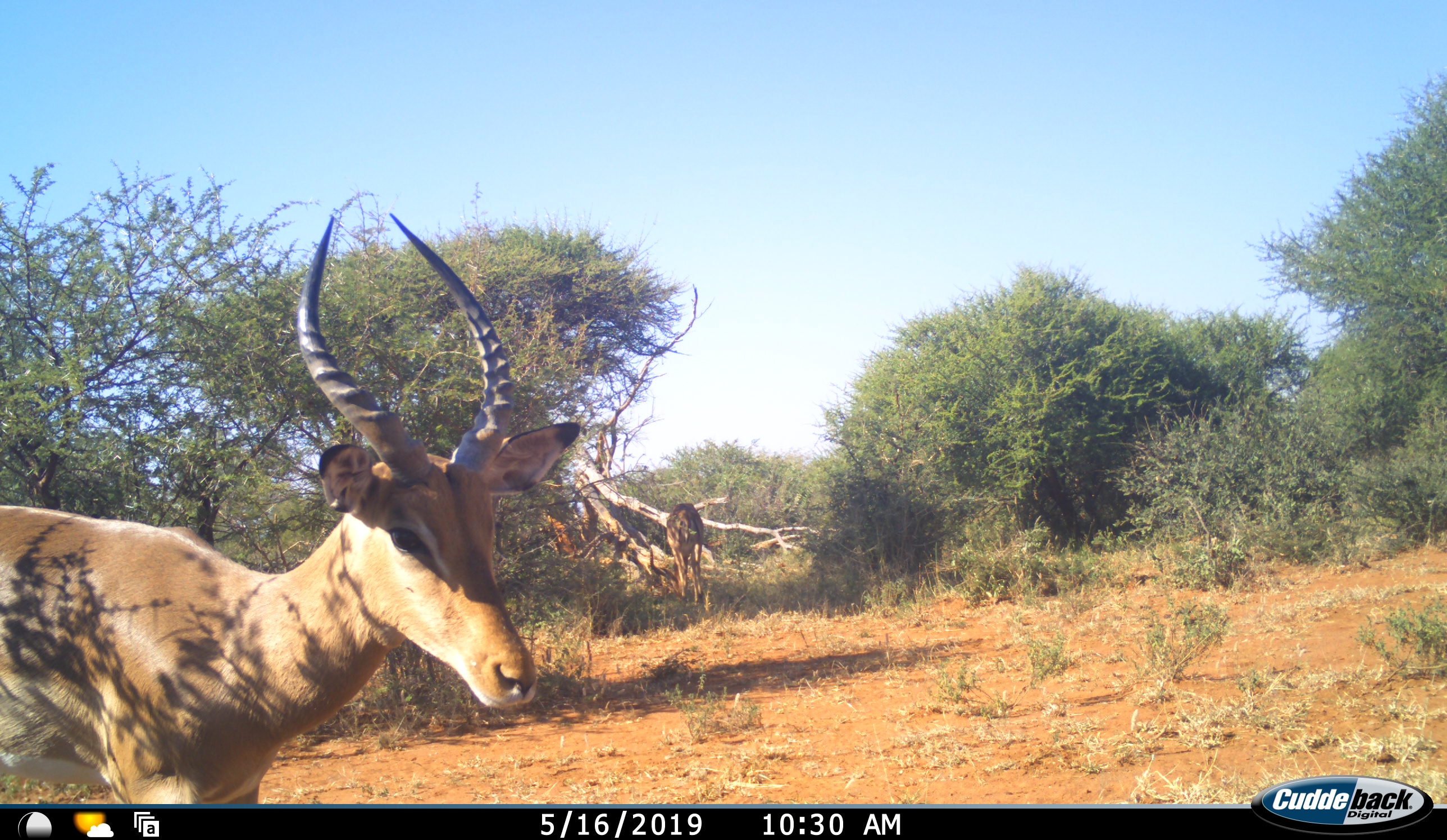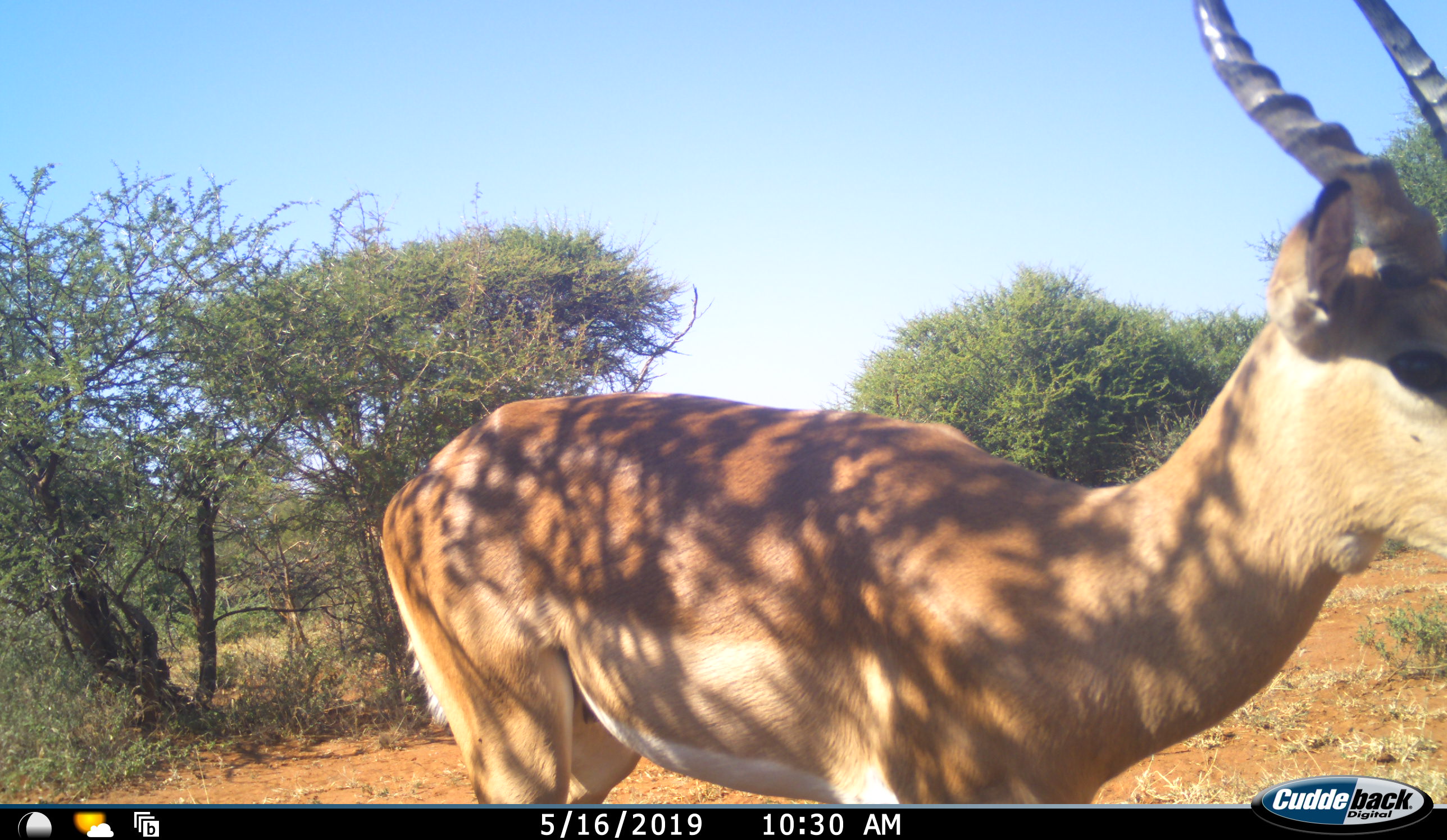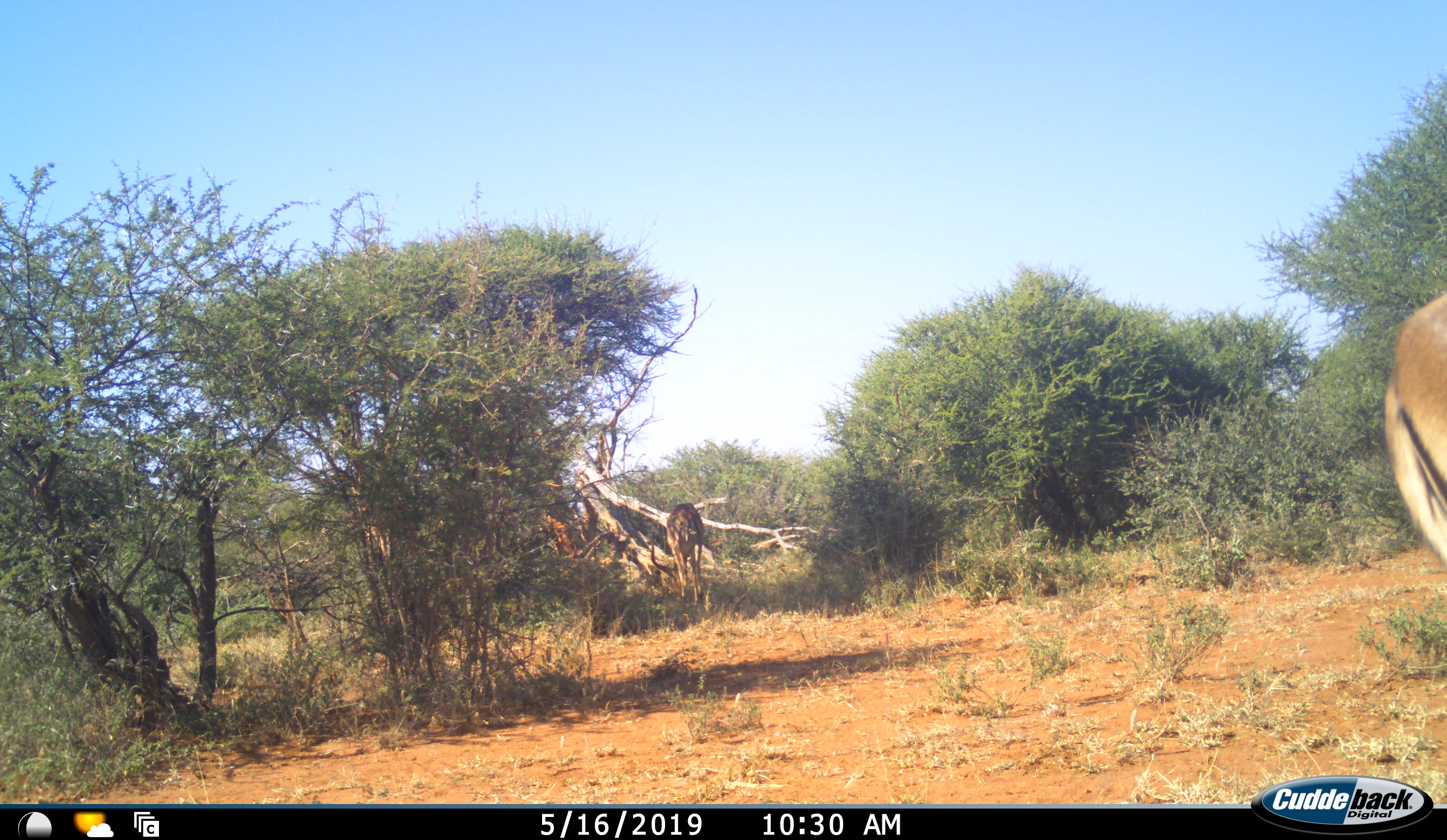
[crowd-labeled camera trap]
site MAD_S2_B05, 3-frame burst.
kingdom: Animalia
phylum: Chordata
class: Mammalia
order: Artiodactyla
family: Bovidae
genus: Aepyceros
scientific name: Aepyceros melampus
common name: impala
Impala (Aepyceros melampus), count 2. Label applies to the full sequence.